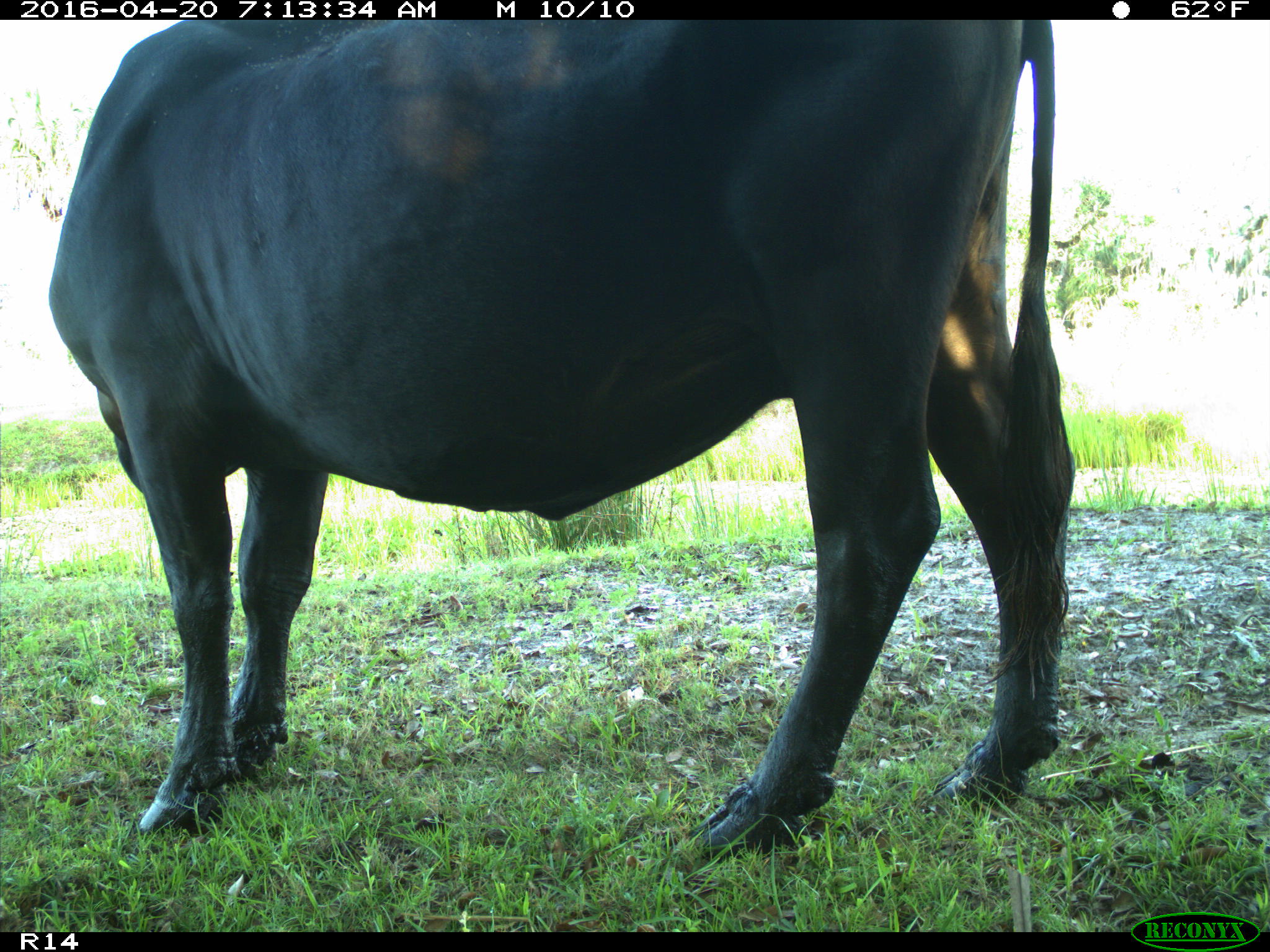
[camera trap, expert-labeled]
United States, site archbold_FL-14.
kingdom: Animalia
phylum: Chordata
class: Mammalia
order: Artiodactyla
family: Bovidae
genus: Bos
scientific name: Bos taurus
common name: domestic cow